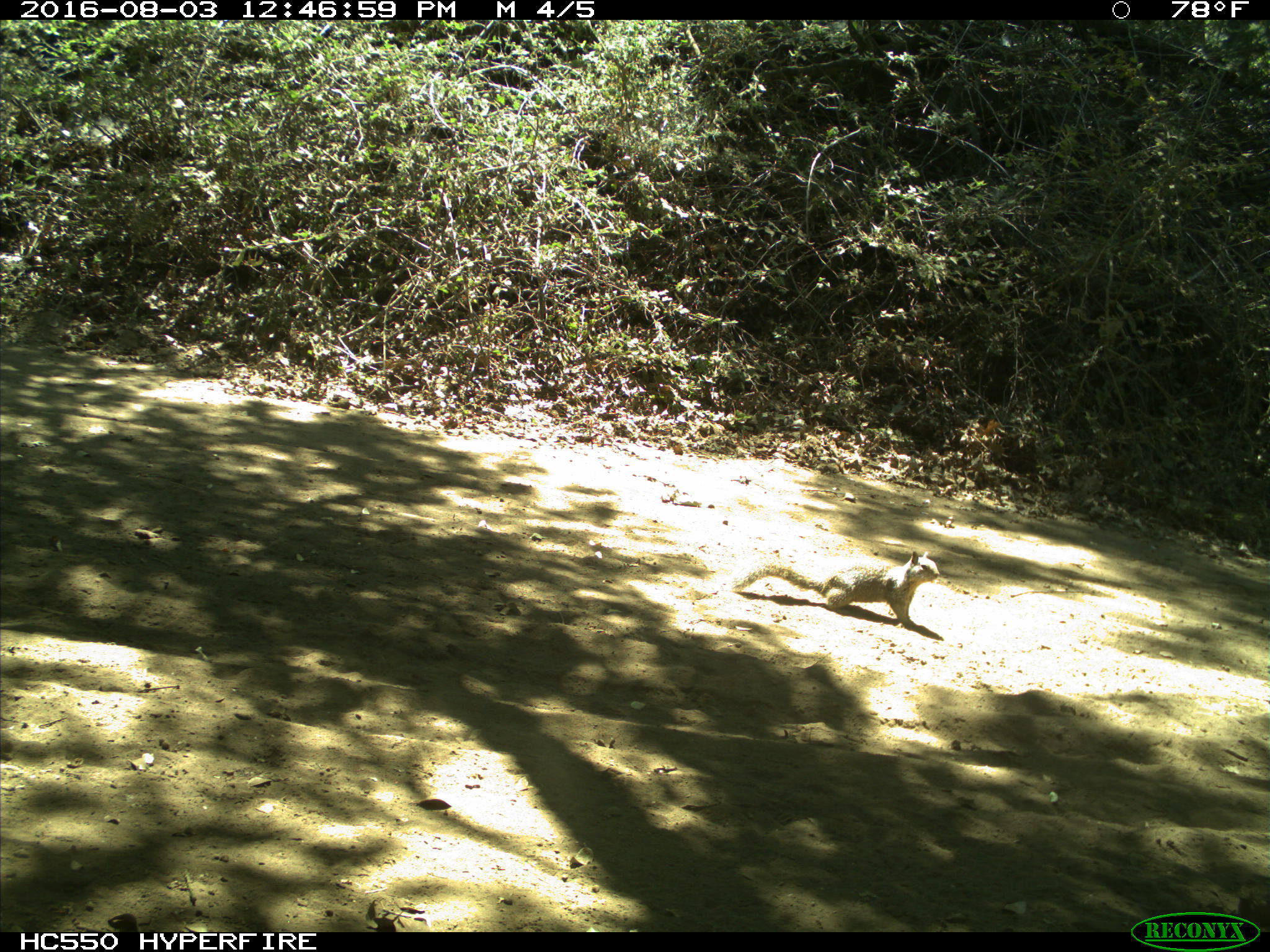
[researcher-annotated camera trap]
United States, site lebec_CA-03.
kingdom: Animalia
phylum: Chordata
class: Mammalia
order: Rodentia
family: Sciuridae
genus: Otospermophilus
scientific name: Otospermophilus beecheyi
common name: california ground squirrel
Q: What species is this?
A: Otospermophilus beecheyi (california ground squirrel).